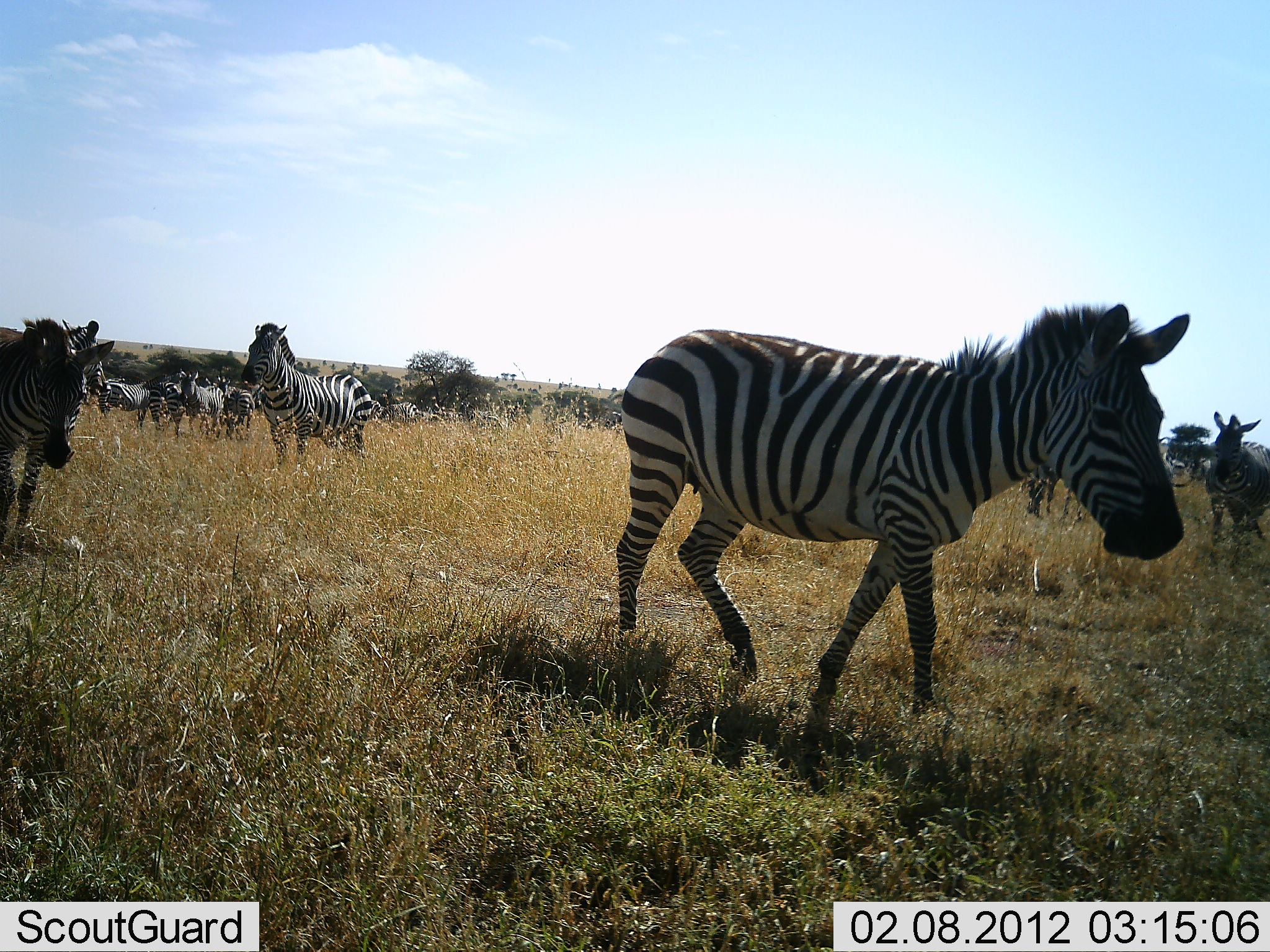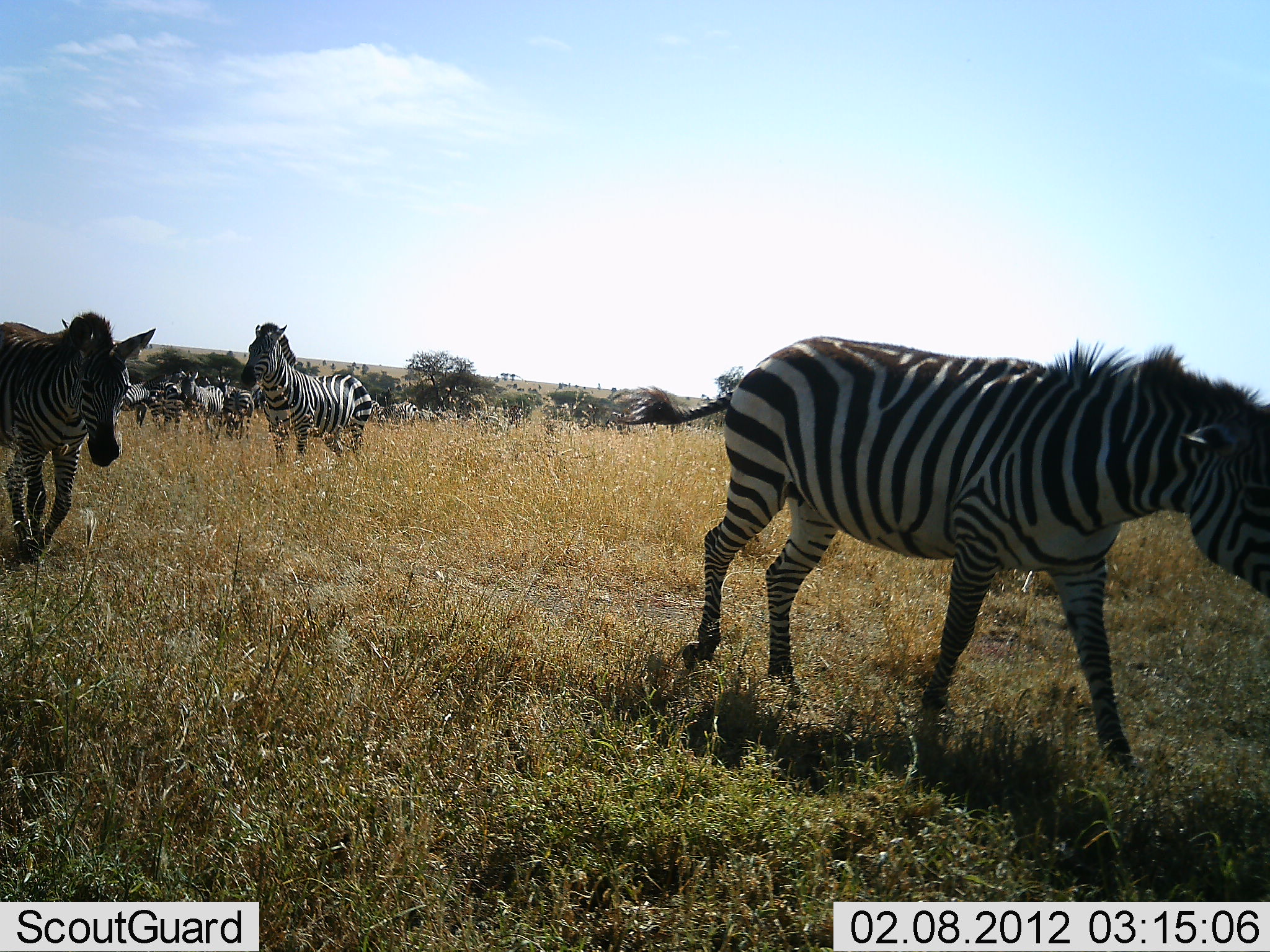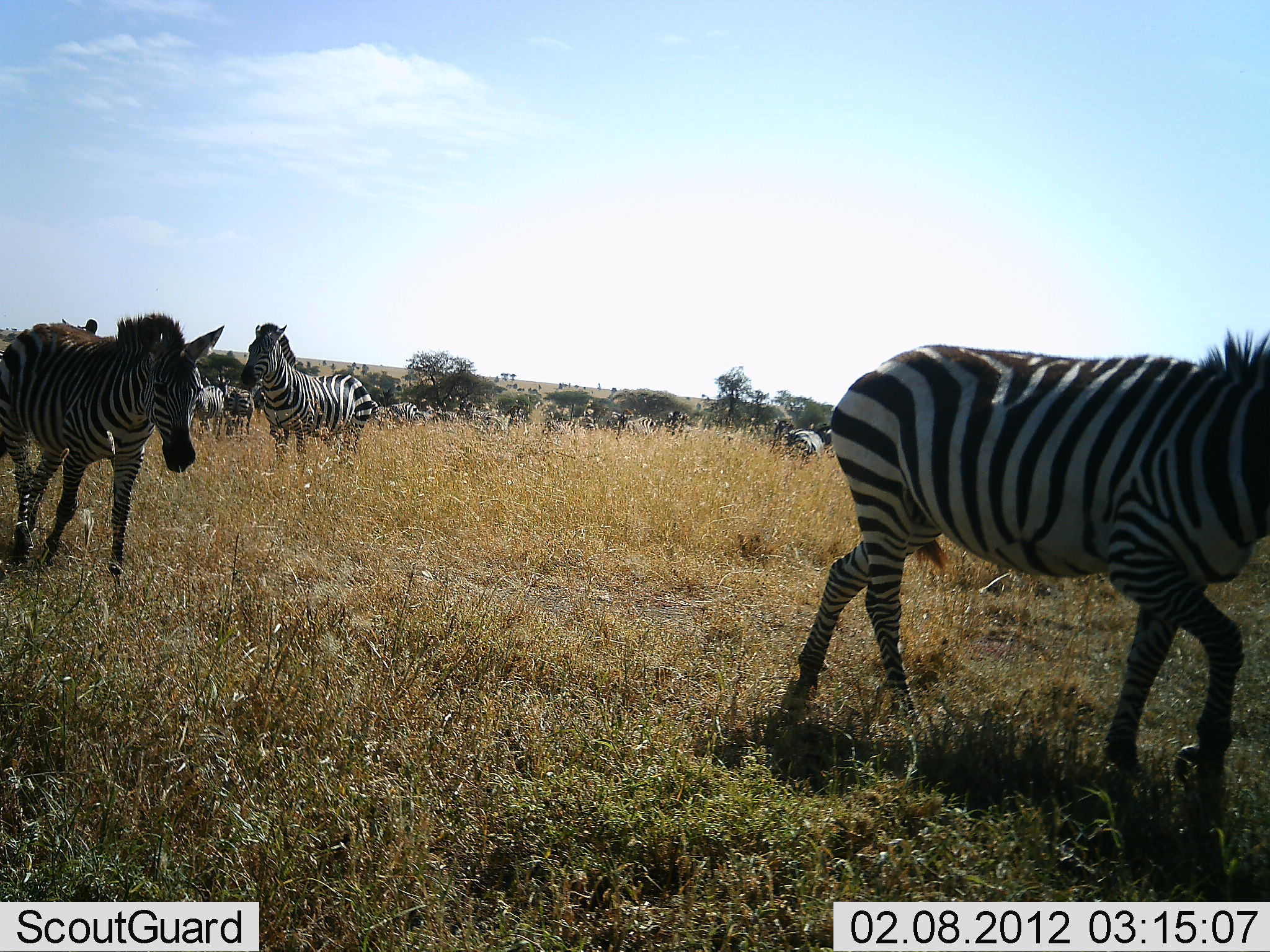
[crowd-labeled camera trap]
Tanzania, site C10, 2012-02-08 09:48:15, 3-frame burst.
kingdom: Animalia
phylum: Chordata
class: Mammalia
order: Perissodactyla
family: Equidae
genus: Equus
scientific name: Equus quagga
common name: plains zebra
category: zebra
Zebra (plains zebra) (Equus quagga), count 11-50. Behavior (volunteer vote fractions): standing 65%, resting 6%, moving 94%, interacting 6%. Young present (vote fraction): 0%. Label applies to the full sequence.